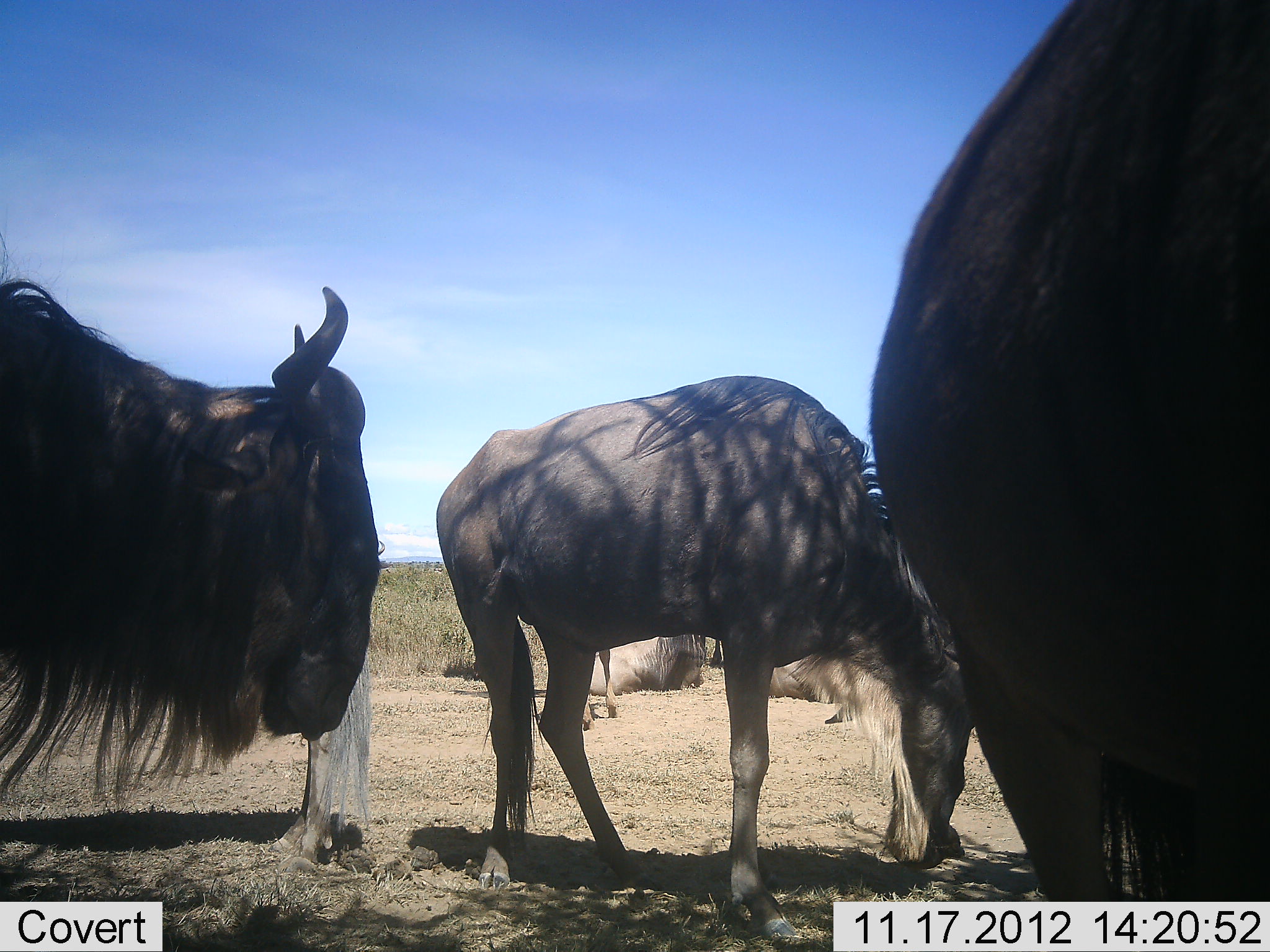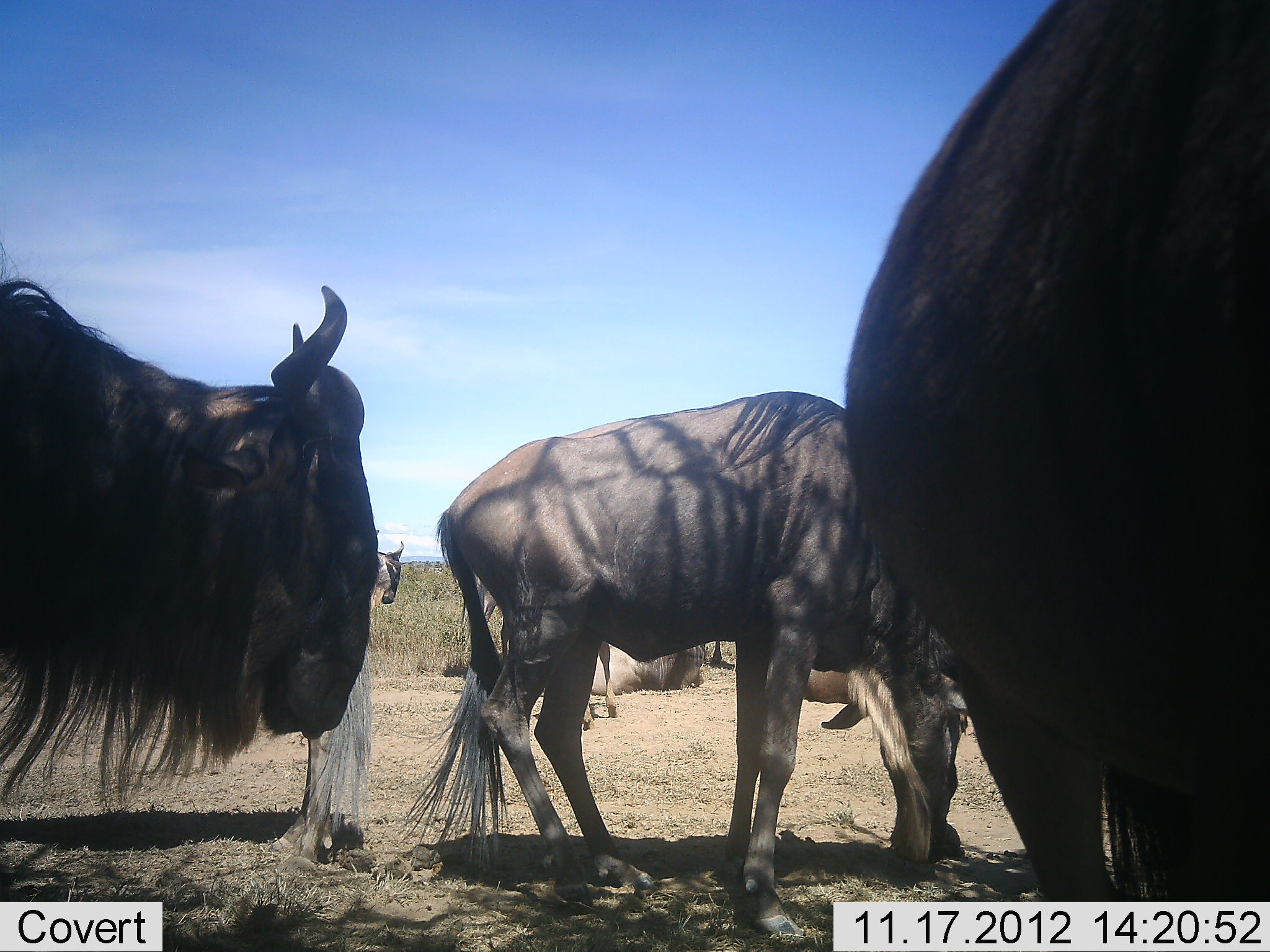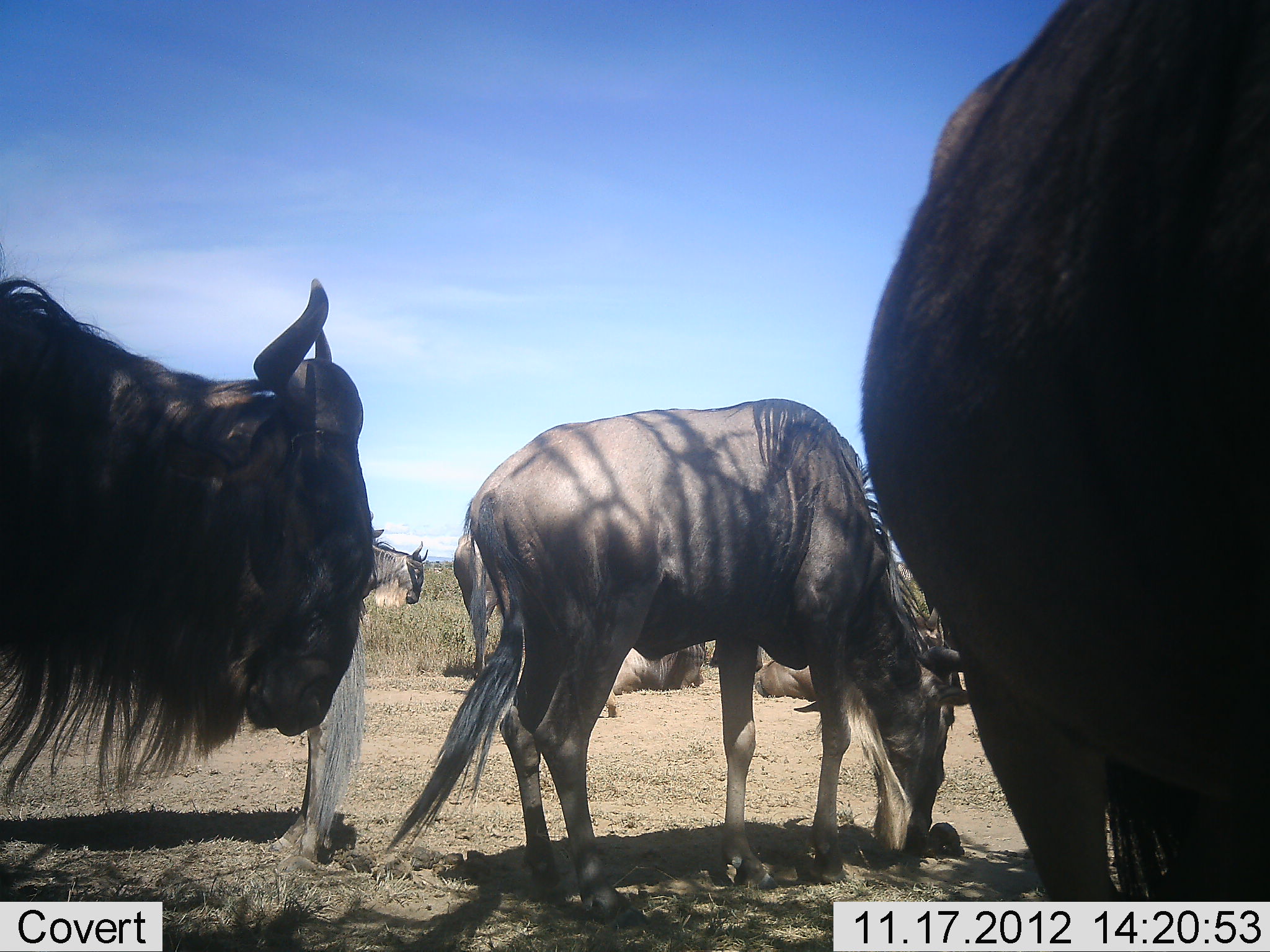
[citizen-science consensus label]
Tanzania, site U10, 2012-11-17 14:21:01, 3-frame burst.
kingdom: Animalia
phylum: Chordata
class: Mammalia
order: Artiodactyla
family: Bovidae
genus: Connochaetes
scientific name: Connochaetes taurinus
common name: blue wildebeest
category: wildebeest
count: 6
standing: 70%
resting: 50%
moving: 20%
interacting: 0%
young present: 0%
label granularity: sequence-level